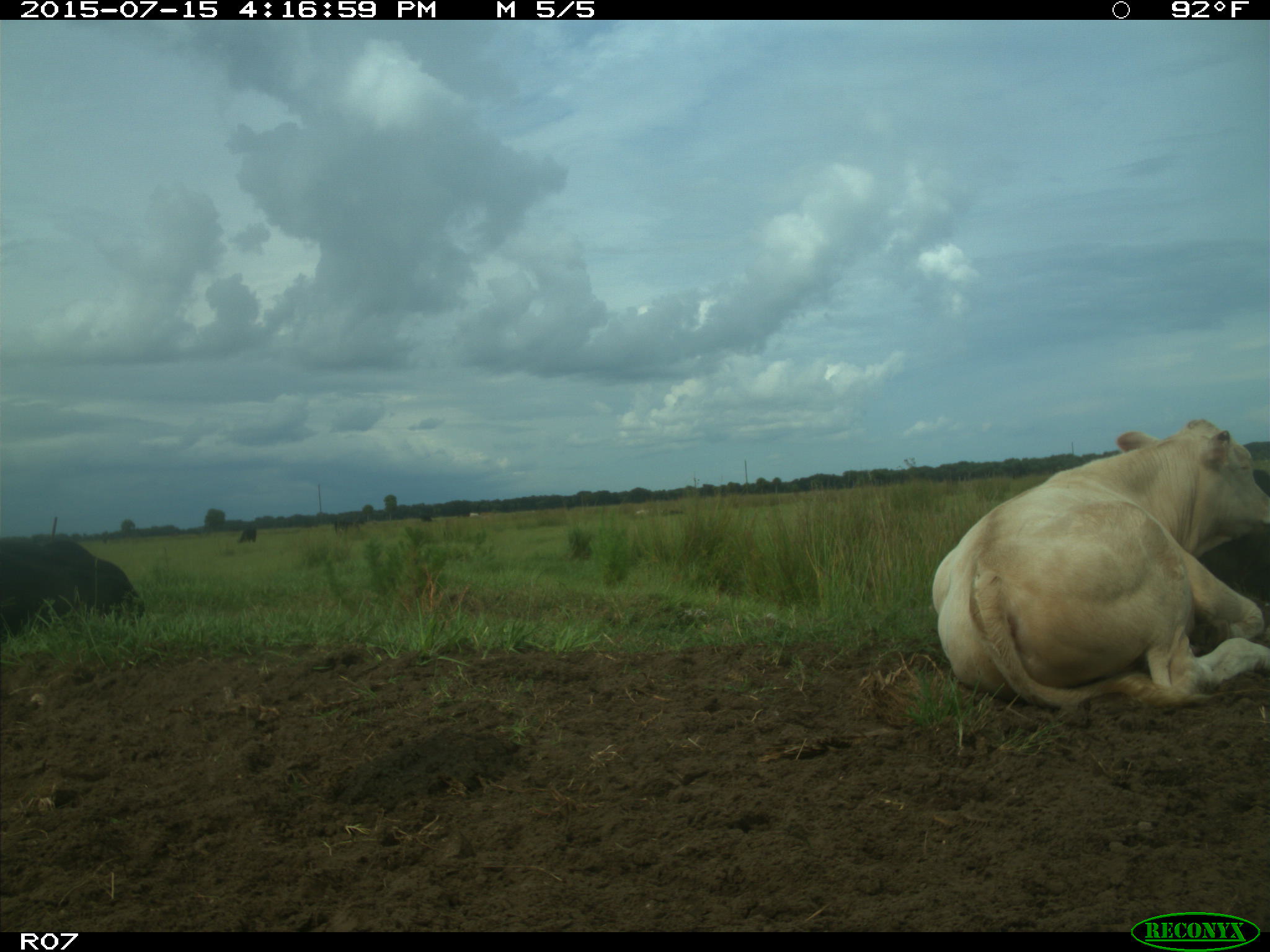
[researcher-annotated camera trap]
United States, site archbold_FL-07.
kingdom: Animalia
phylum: Chordata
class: Mammalia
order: Artiodactyla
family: Bovidae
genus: Bos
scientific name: Bos taurus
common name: domestic cow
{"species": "Bos taurus (domestic cow)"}